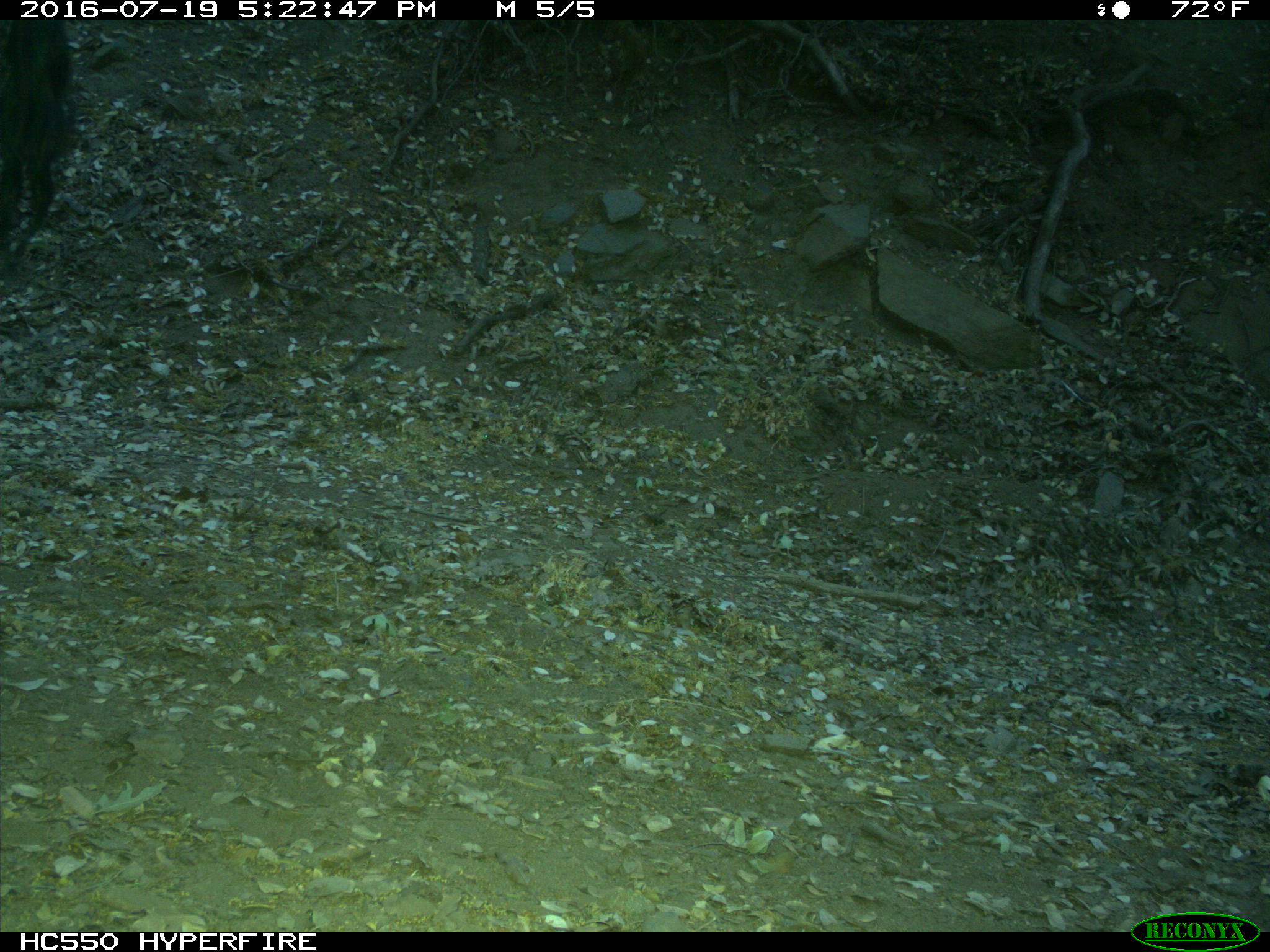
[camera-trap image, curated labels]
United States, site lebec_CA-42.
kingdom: Animalia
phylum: Chordata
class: Mammalia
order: Artiodactyla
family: Bovidae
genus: Bos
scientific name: Bos taurus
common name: domestic cow